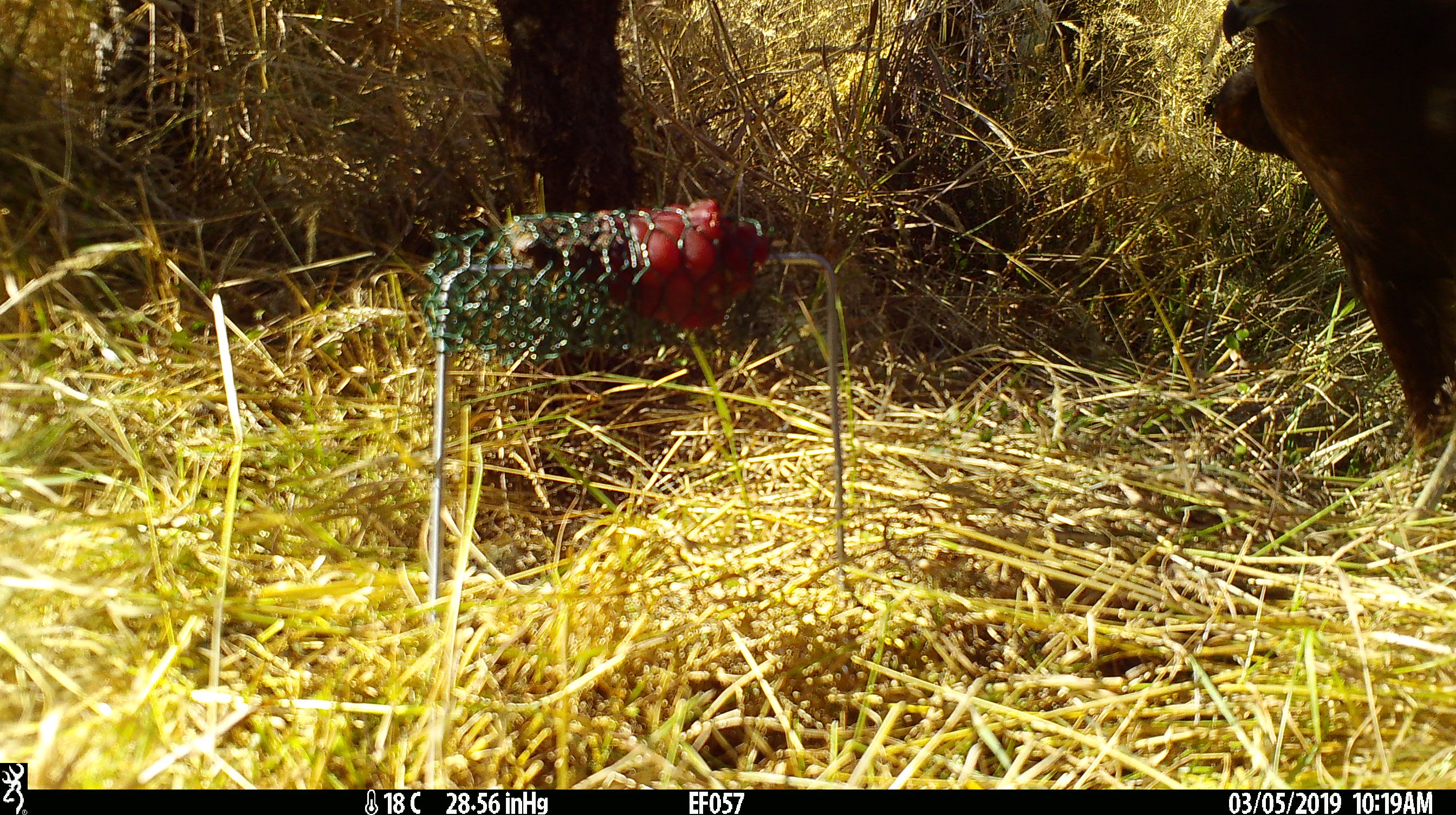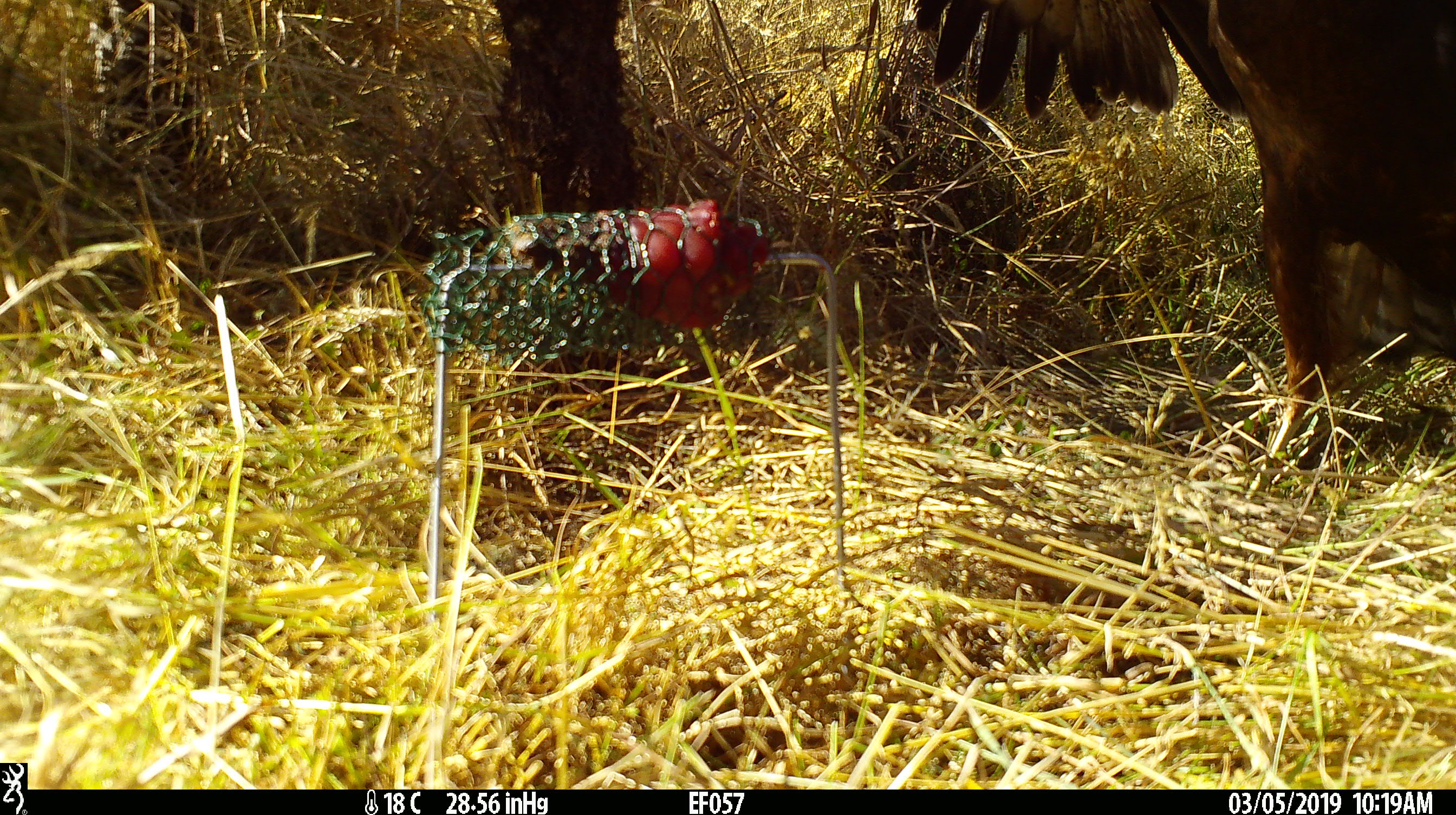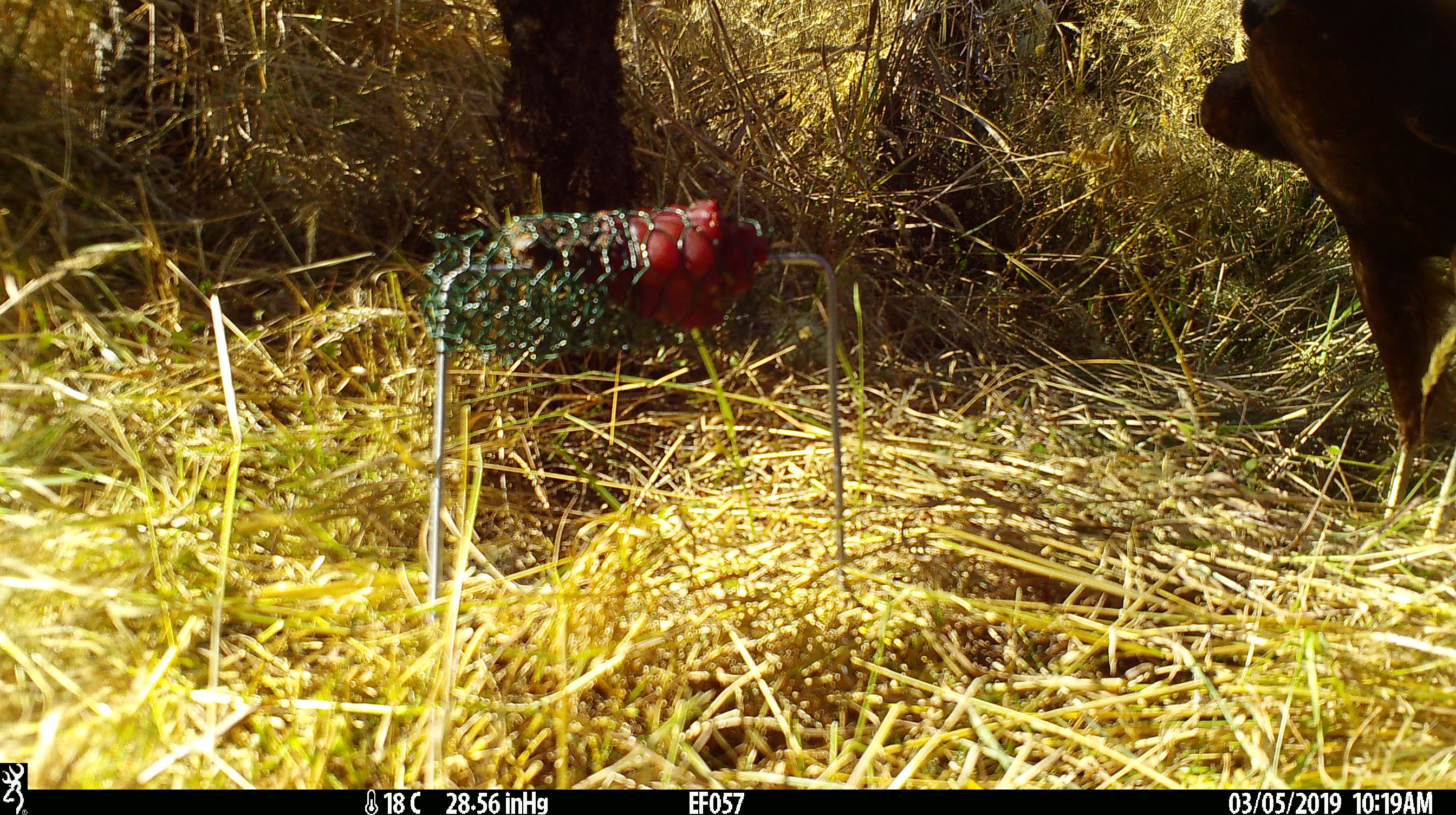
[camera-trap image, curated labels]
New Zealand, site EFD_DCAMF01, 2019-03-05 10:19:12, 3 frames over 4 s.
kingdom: Animalia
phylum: Chordata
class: Aves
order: Accipitriformes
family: Accipitridae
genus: Circus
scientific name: Circus approximans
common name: swamp harrier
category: harrier